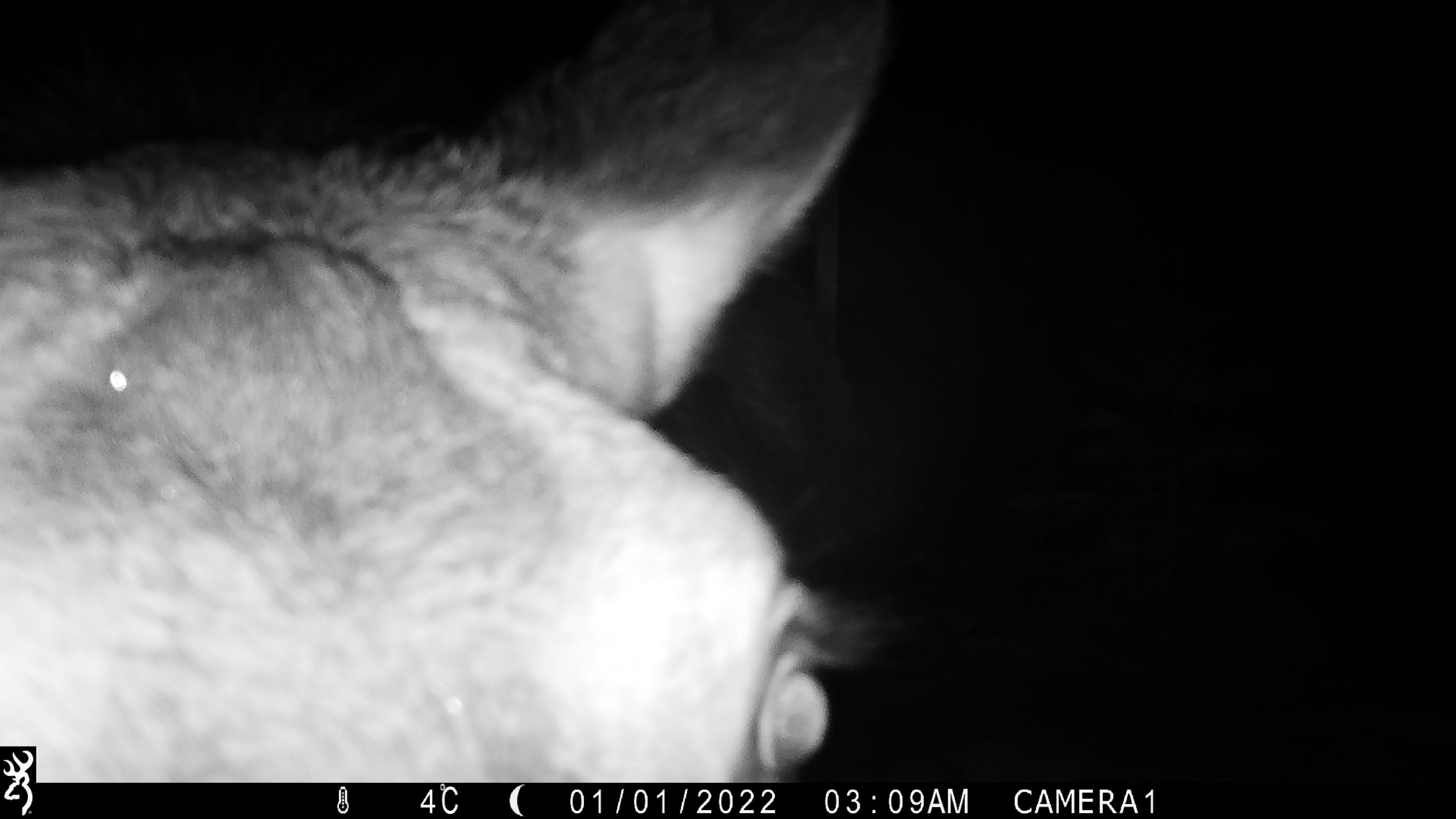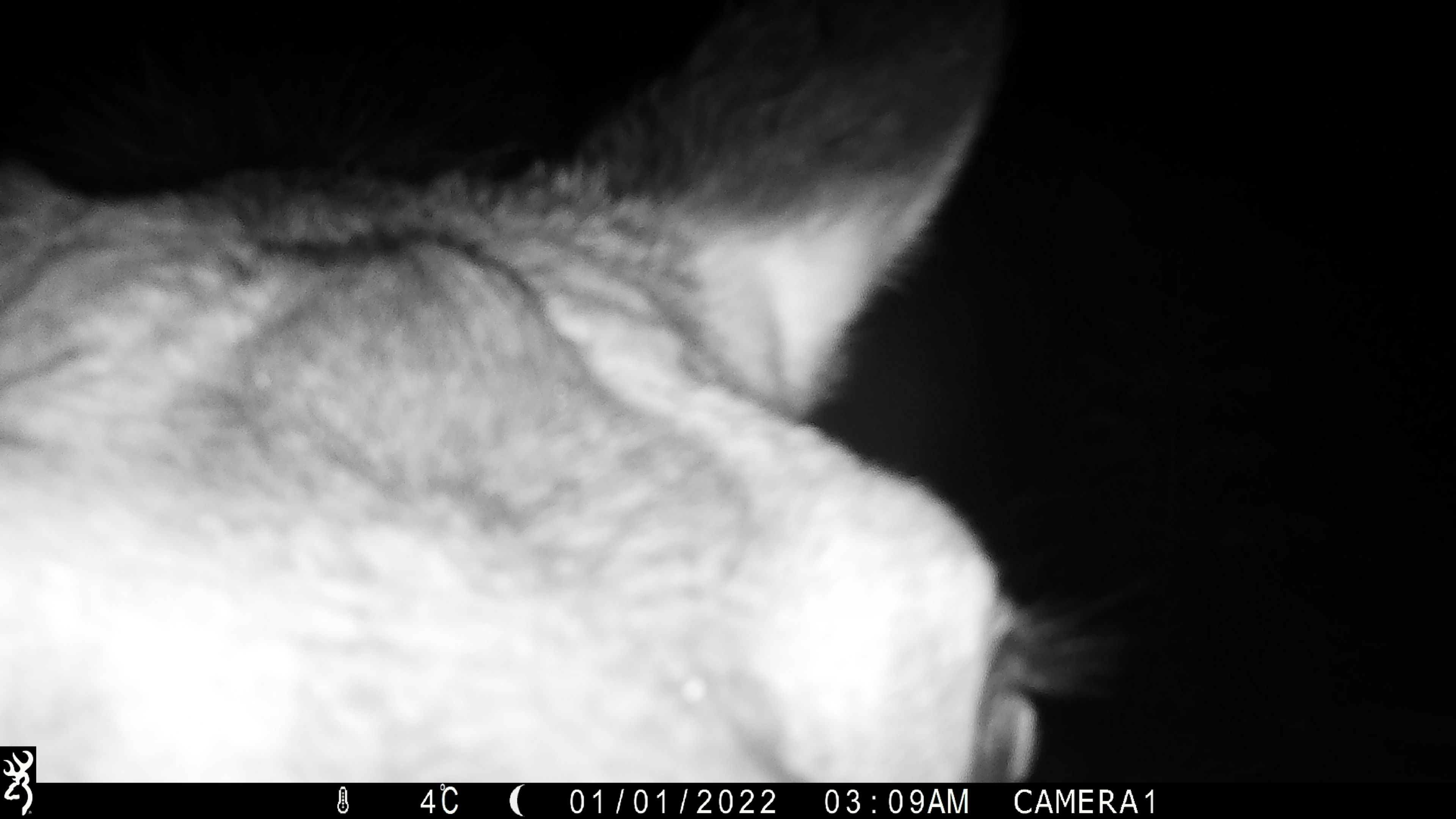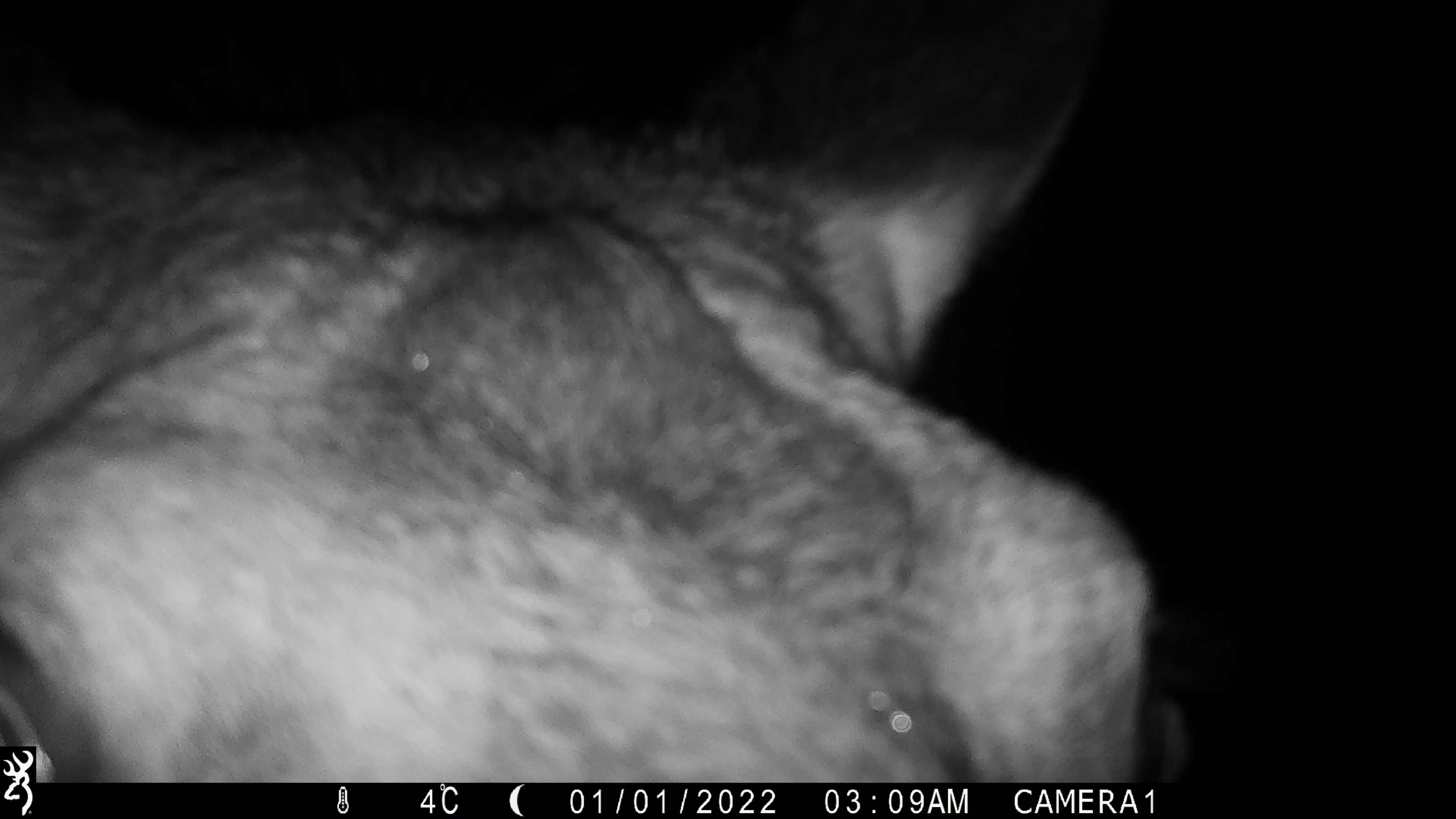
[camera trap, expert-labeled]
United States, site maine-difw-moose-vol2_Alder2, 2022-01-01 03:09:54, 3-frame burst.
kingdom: Animalia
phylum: Chordata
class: Mammalia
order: Artiodactyla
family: Cervidae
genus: Alces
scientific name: Alces alces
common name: moose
Moose (Alces alces).